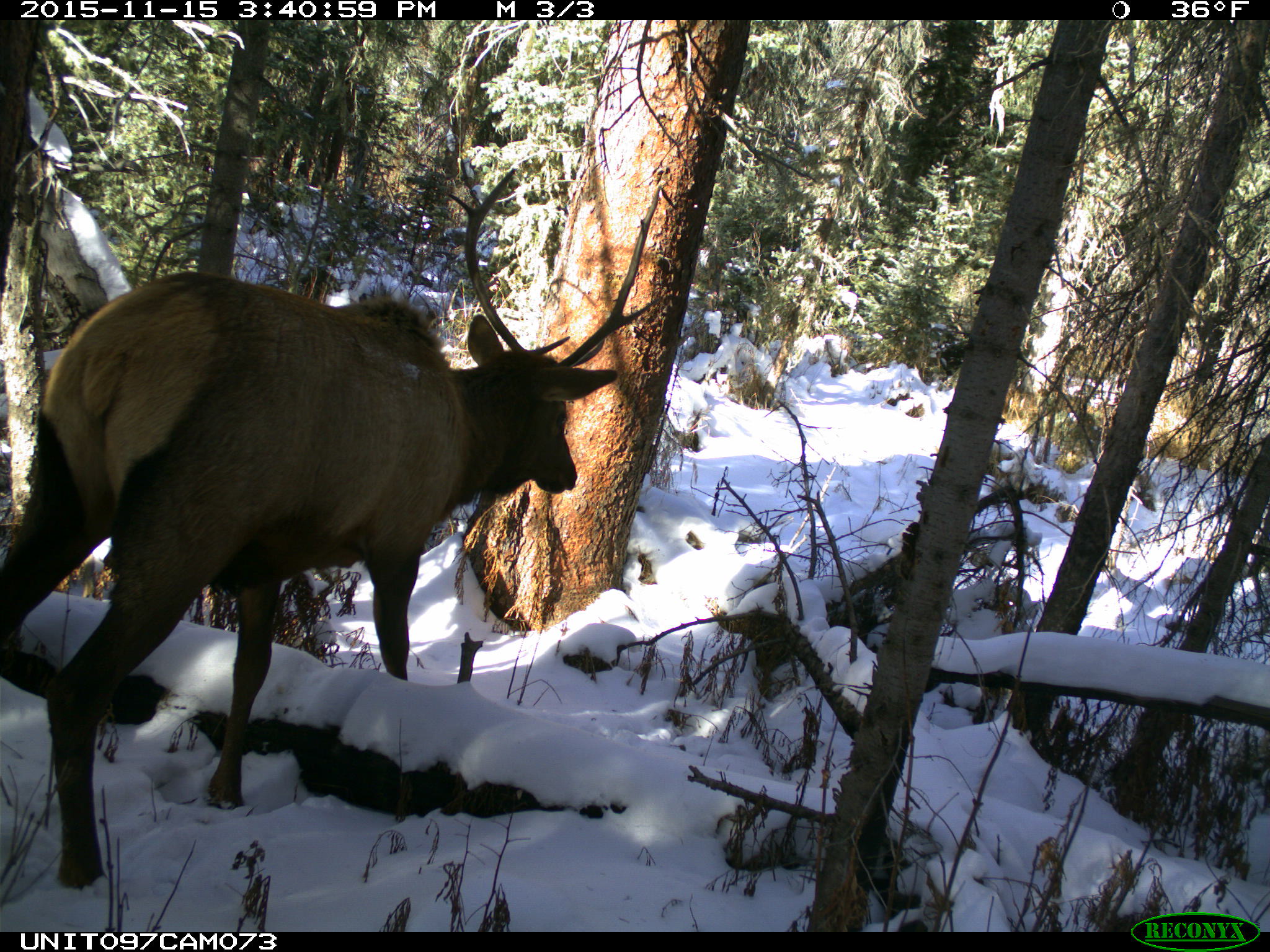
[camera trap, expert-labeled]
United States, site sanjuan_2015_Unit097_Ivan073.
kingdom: Animalia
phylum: Chordata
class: Mammalia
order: Artiodactyla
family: Cervidae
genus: Cervus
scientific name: Cervus elaphus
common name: red deer